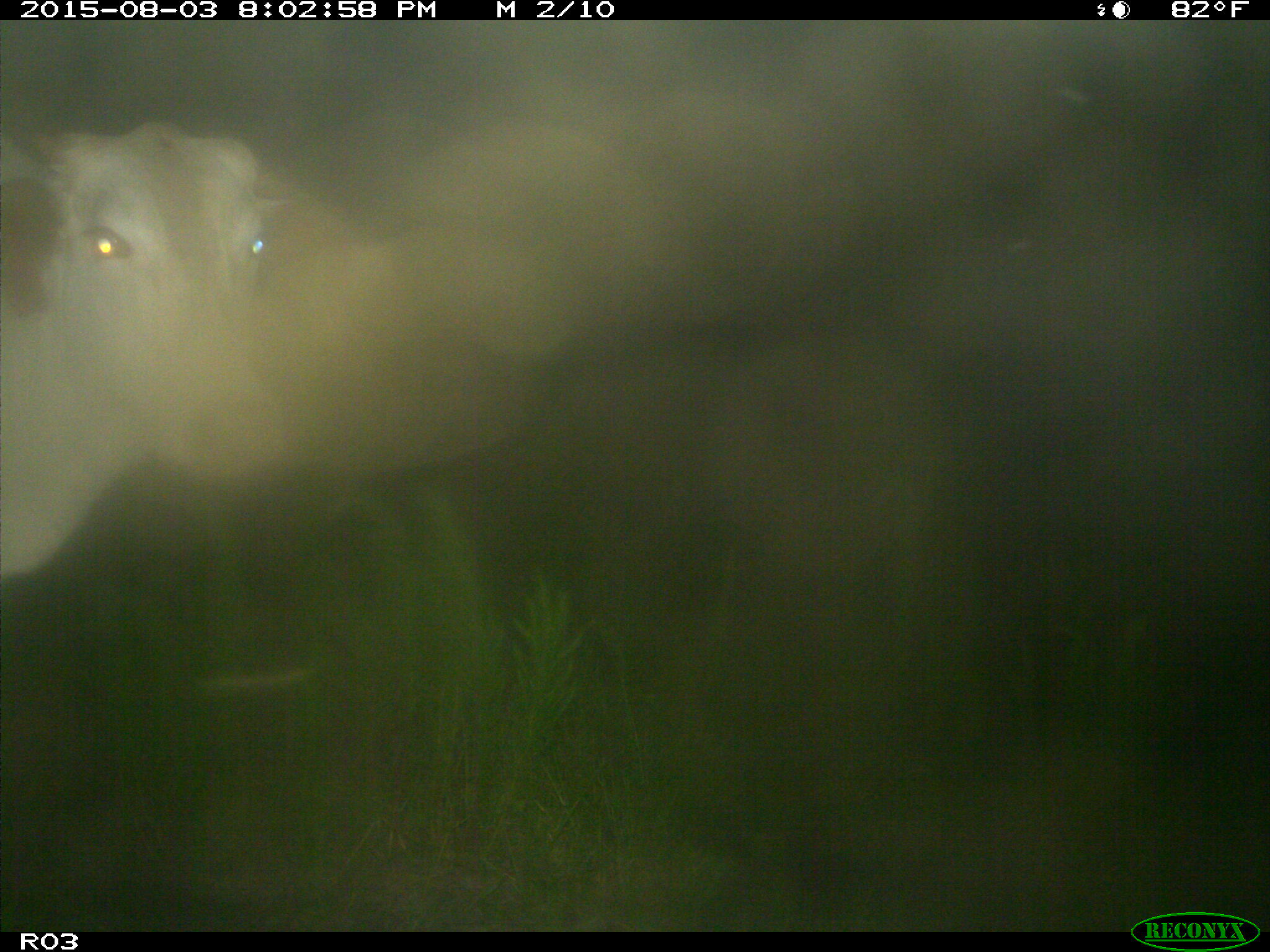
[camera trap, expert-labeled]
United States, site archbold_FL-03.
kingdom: Animalia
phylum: Chordata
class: Mammalia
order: Artiodactyla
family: Bovidae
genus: Bos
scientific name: Bos taurus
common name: domestic cow